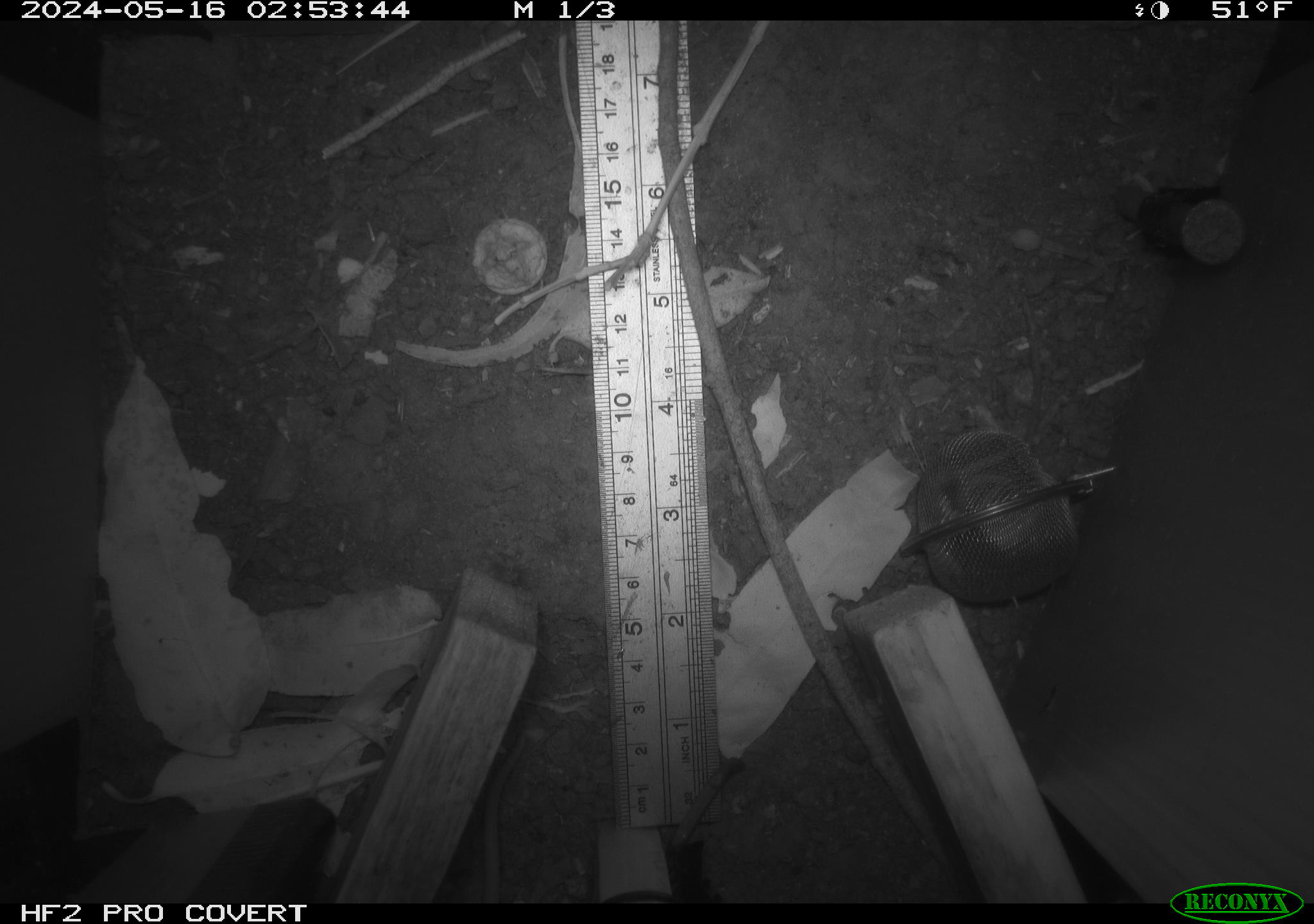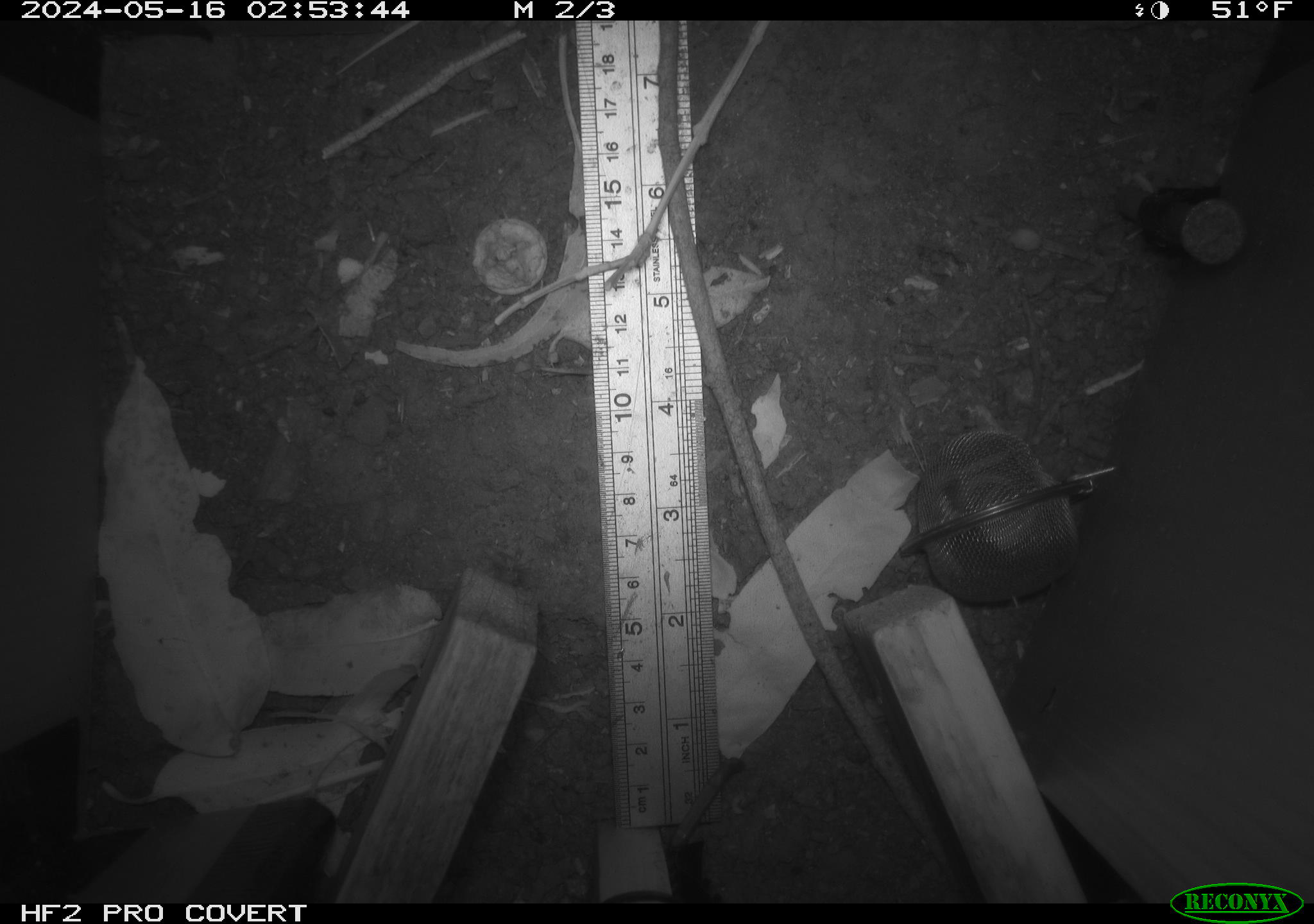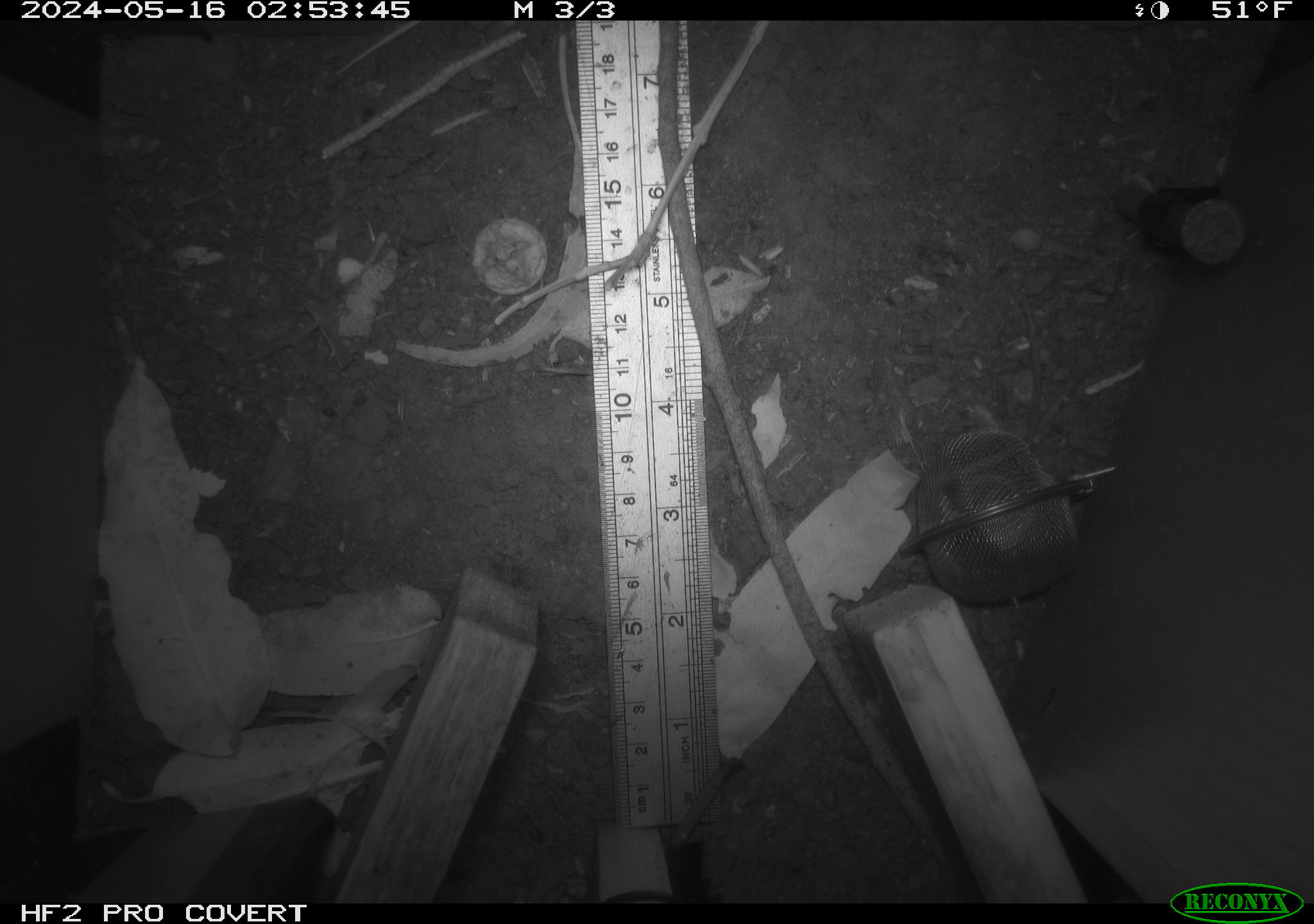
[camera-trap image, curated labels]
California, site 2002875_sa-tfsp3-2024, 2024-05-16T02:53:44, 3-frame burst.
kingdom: Animalia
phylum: Chordata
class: Mammalia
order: Rodentia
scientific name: Rodentia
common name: rodent